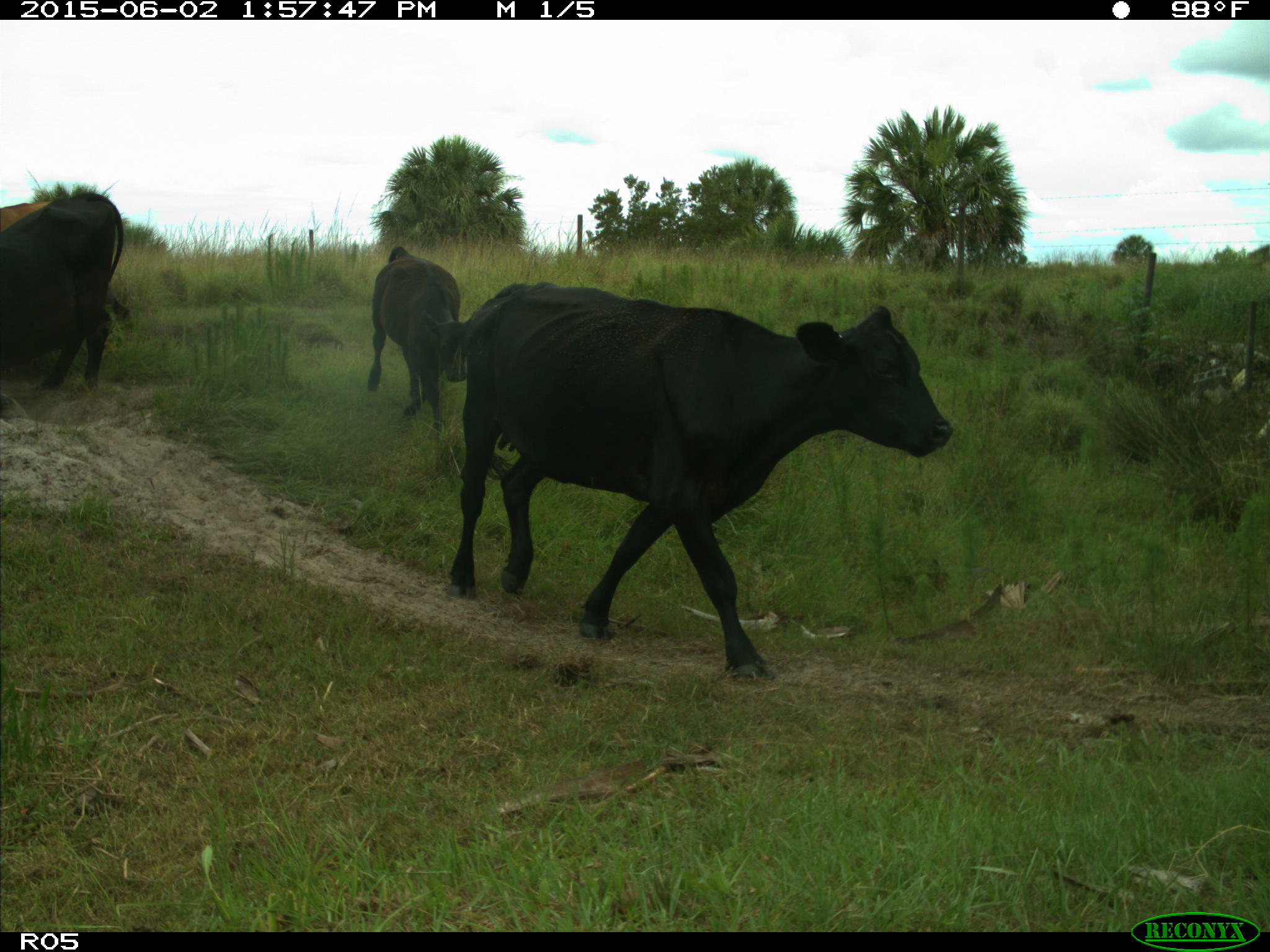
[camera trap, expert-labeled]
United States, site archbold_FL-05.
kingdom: Animalia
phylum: Chordata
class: Mammalia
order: Artiodactyla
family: Bovidae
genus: Bos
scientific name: Bos taurus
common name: domestic cow